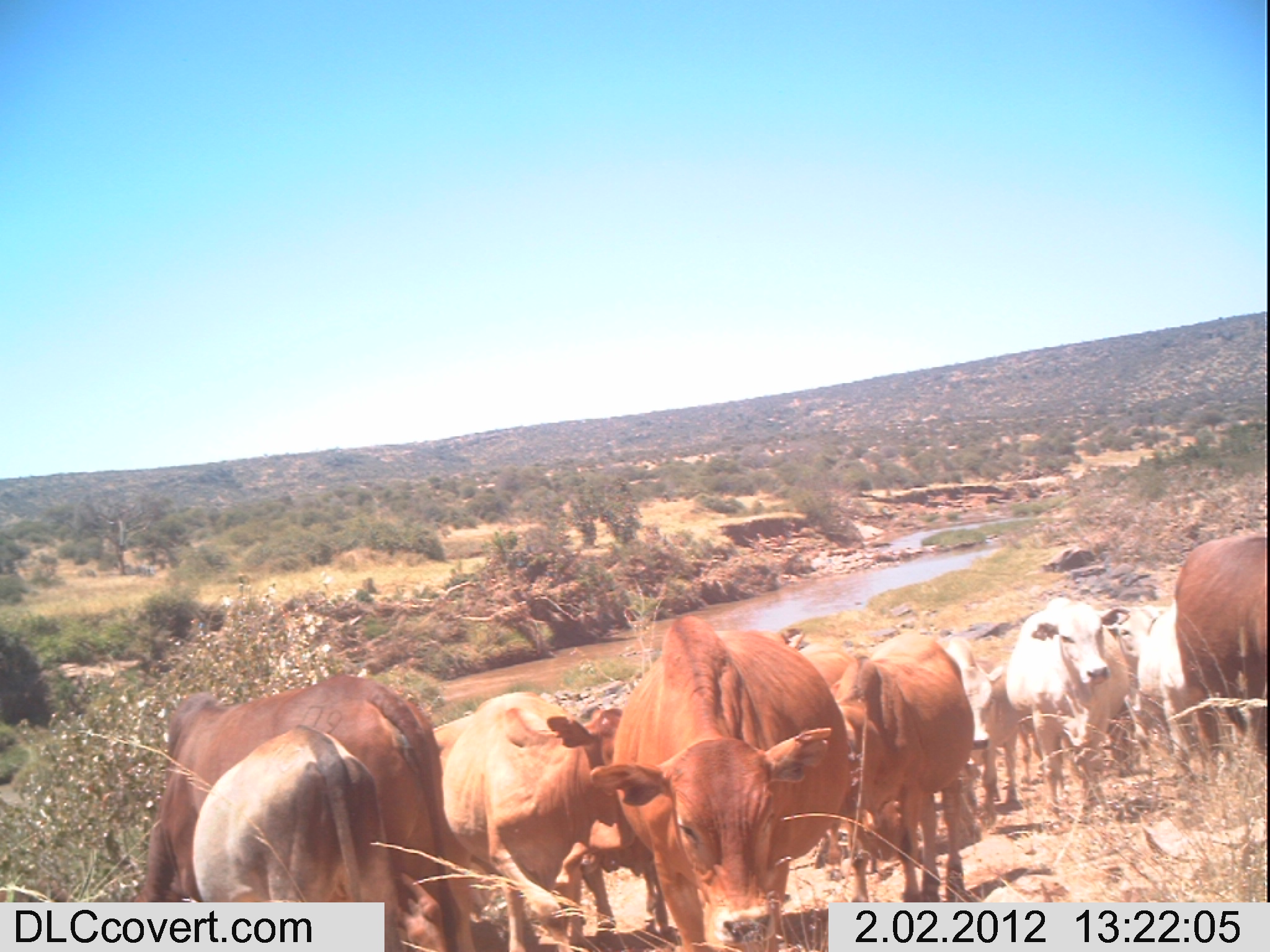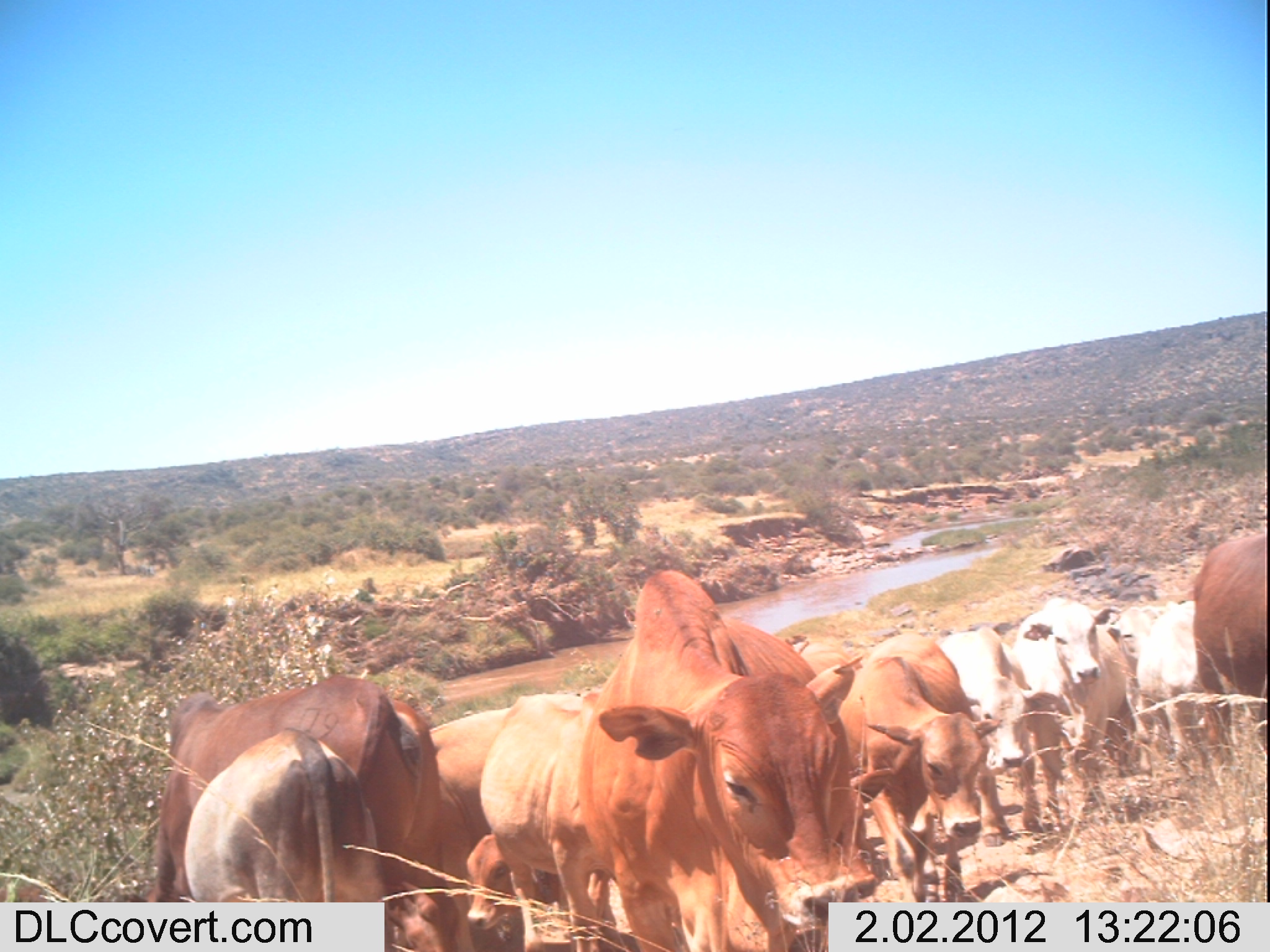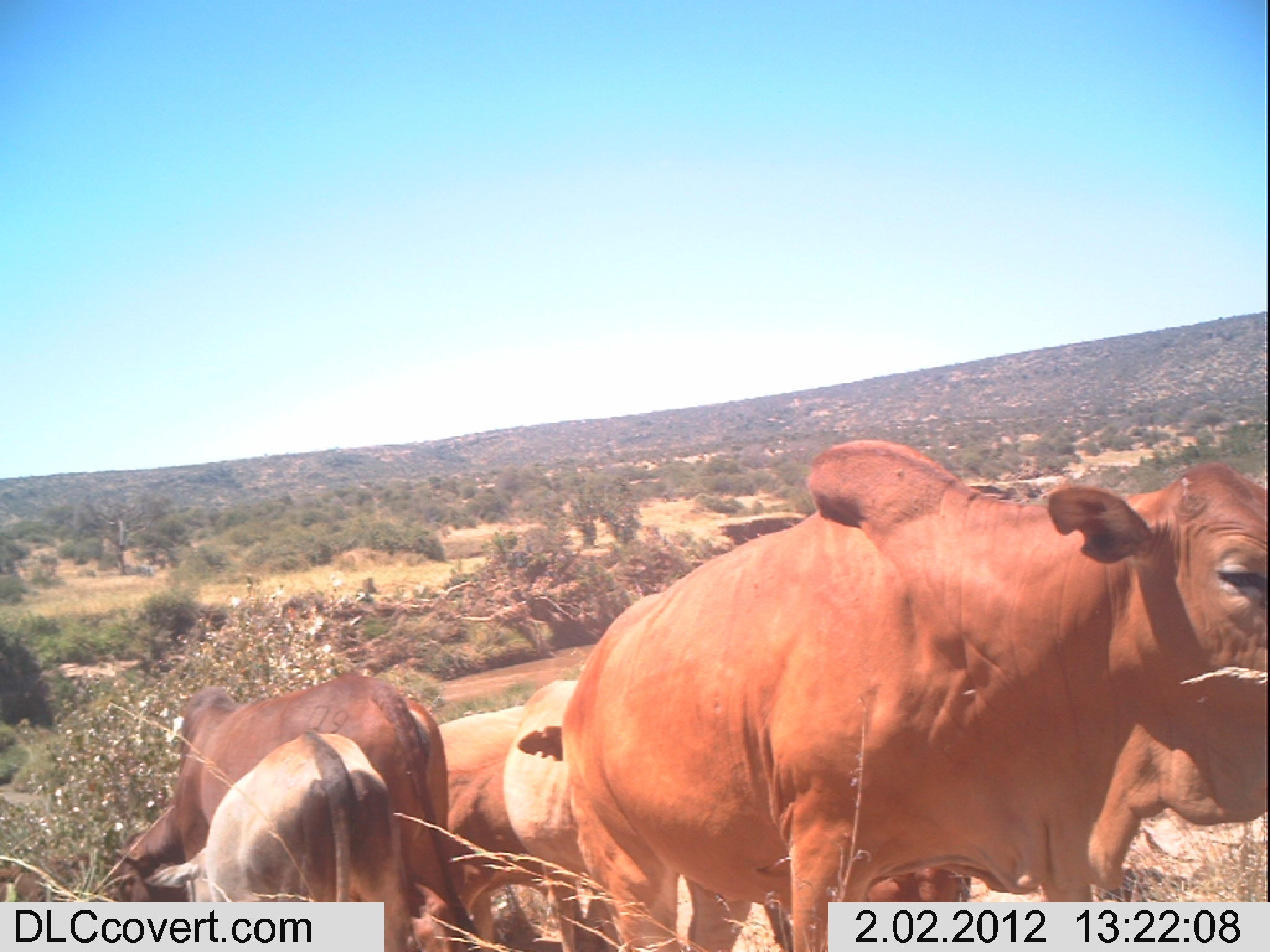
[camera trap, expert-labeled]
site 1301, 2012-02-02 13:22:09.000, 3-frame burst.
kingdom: Animalia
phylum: Chordata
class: Mammalia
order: Artiodactyla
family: Bovidae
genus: Bos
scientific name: Bos taurus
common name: domestic cattle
Bos taurus (domestic cattle), count 11.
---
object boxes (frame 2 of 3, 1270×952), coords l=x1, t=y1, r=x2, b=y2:
group: l=145, t=525, r=1270, b=952